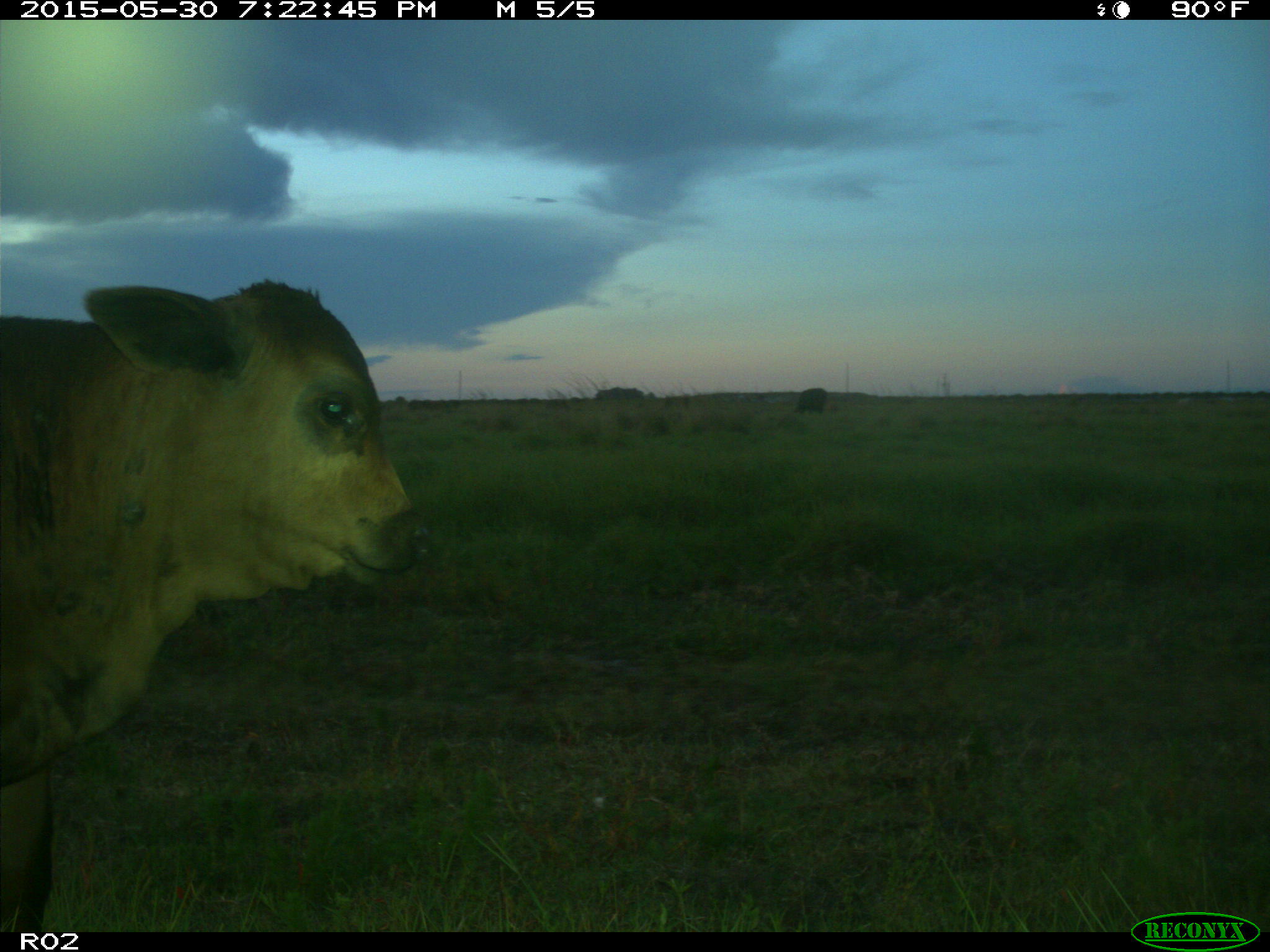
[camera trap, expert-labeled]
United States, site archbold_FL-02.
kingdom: Animalia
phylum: Chordata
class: Mammalia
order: Artiodactyla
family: Bovidae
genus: Bos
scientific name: Bos taurus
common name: domestic cow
Bos taurus (domestic cow).